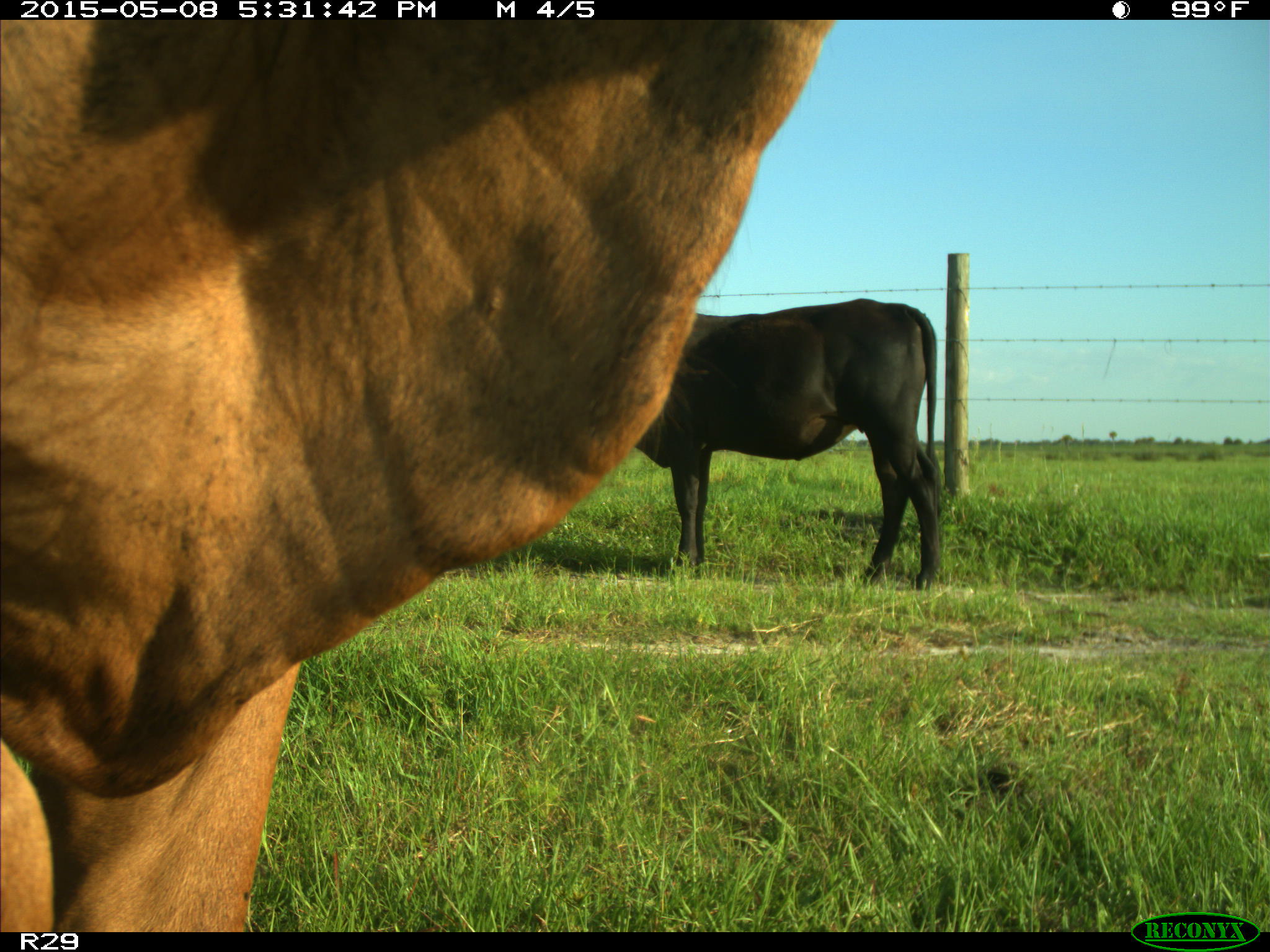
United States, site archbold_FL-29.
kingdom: Animalia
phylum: Chordata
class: Mammalia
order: Artiodactyla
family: Bovidae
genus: Bos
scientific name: Bos taurus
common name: domestic cow